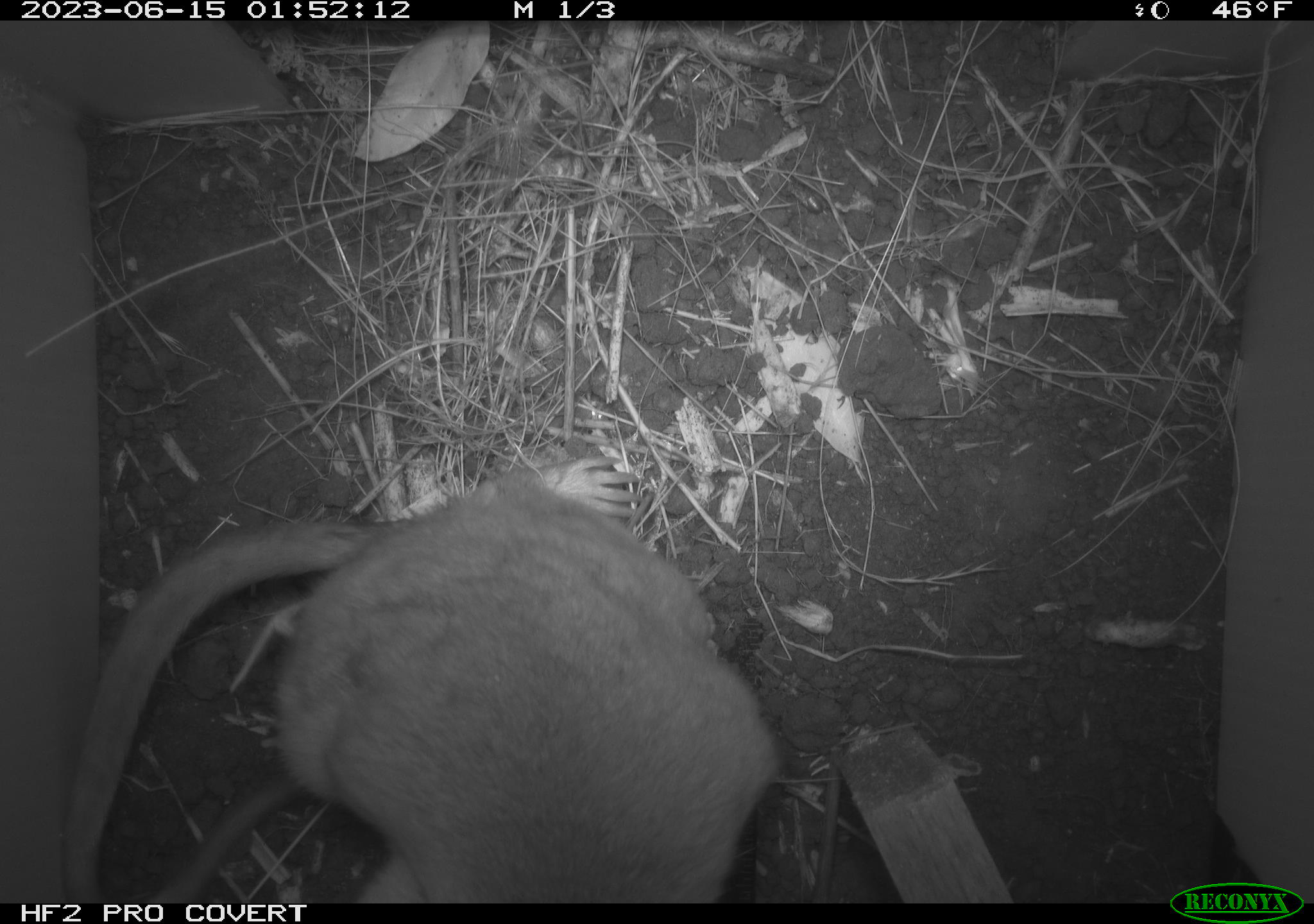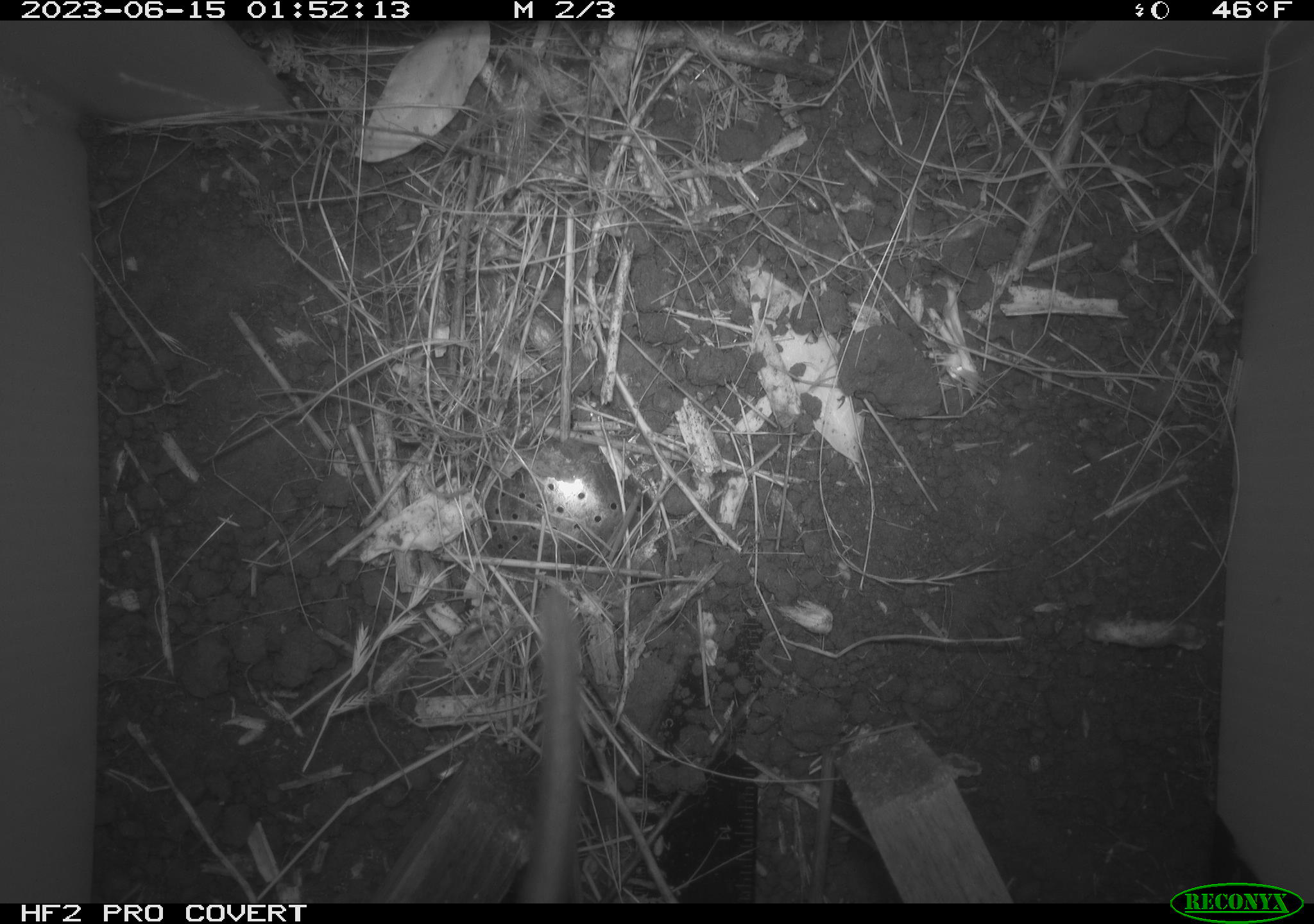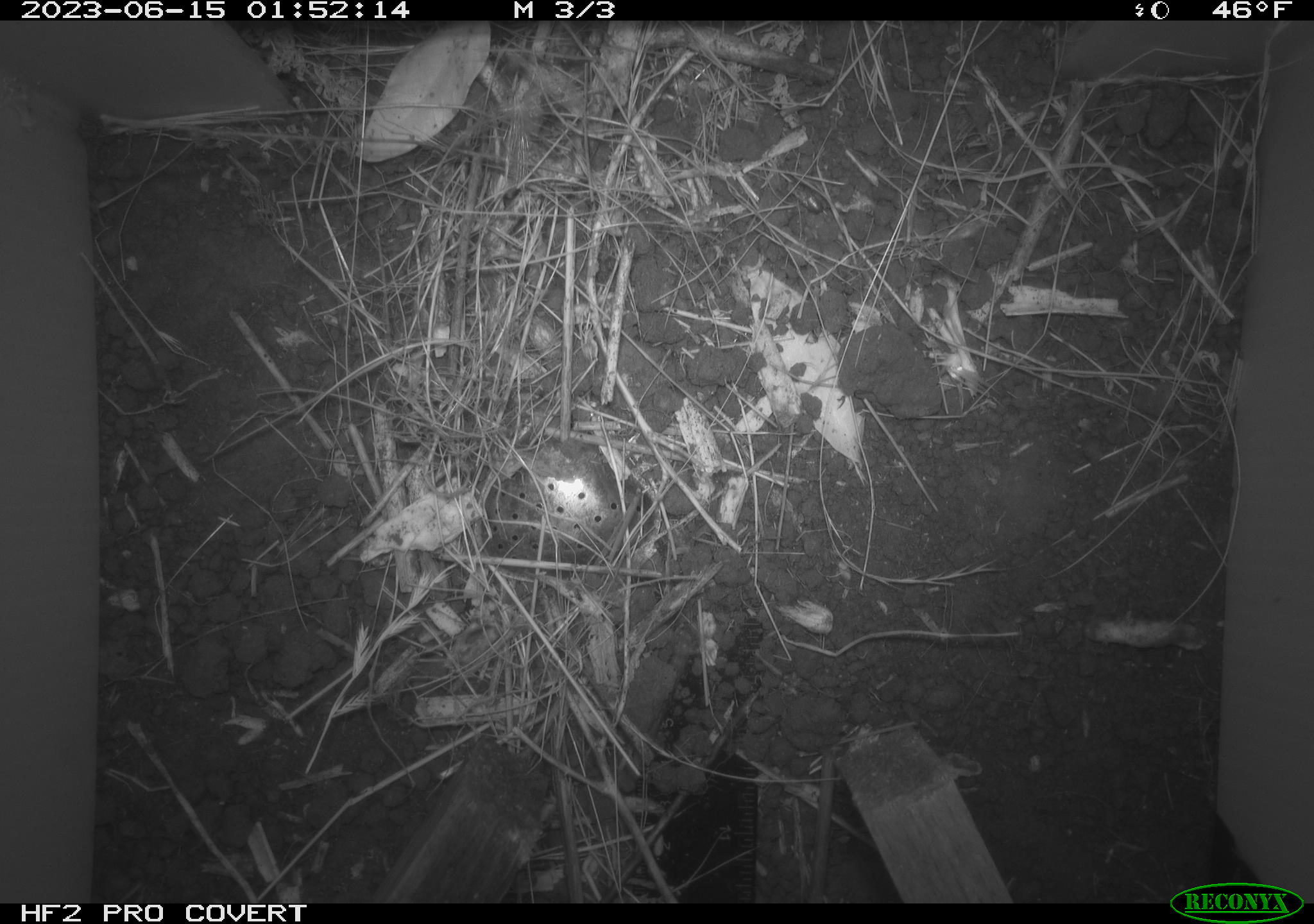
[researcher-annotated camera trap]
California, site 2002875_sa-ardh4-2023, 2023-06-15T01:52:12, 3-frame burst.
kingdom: Animalia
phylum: Chordata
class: Mammalia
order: Rodentia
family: Cricetidae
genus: Neotoma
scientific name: Neotoma fuscipes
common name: dusky-footed woodrat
Dusky-footed woodrat (Neotoma fuscipes).